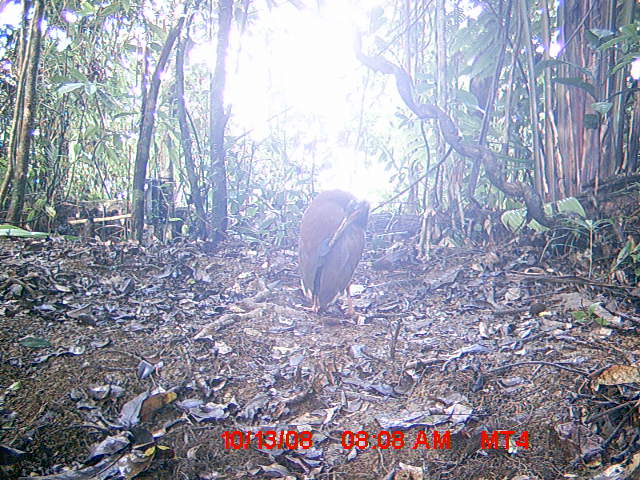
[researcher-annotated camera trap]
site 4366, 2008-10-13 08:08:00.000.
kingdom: Animalia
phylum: Chordata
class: Aves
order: Pelecaniformes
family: Threskiornithidae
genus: Lophotibis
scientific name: Lophotibis cristata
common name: madagascan ibis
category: lophotibis cristataa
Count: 2.